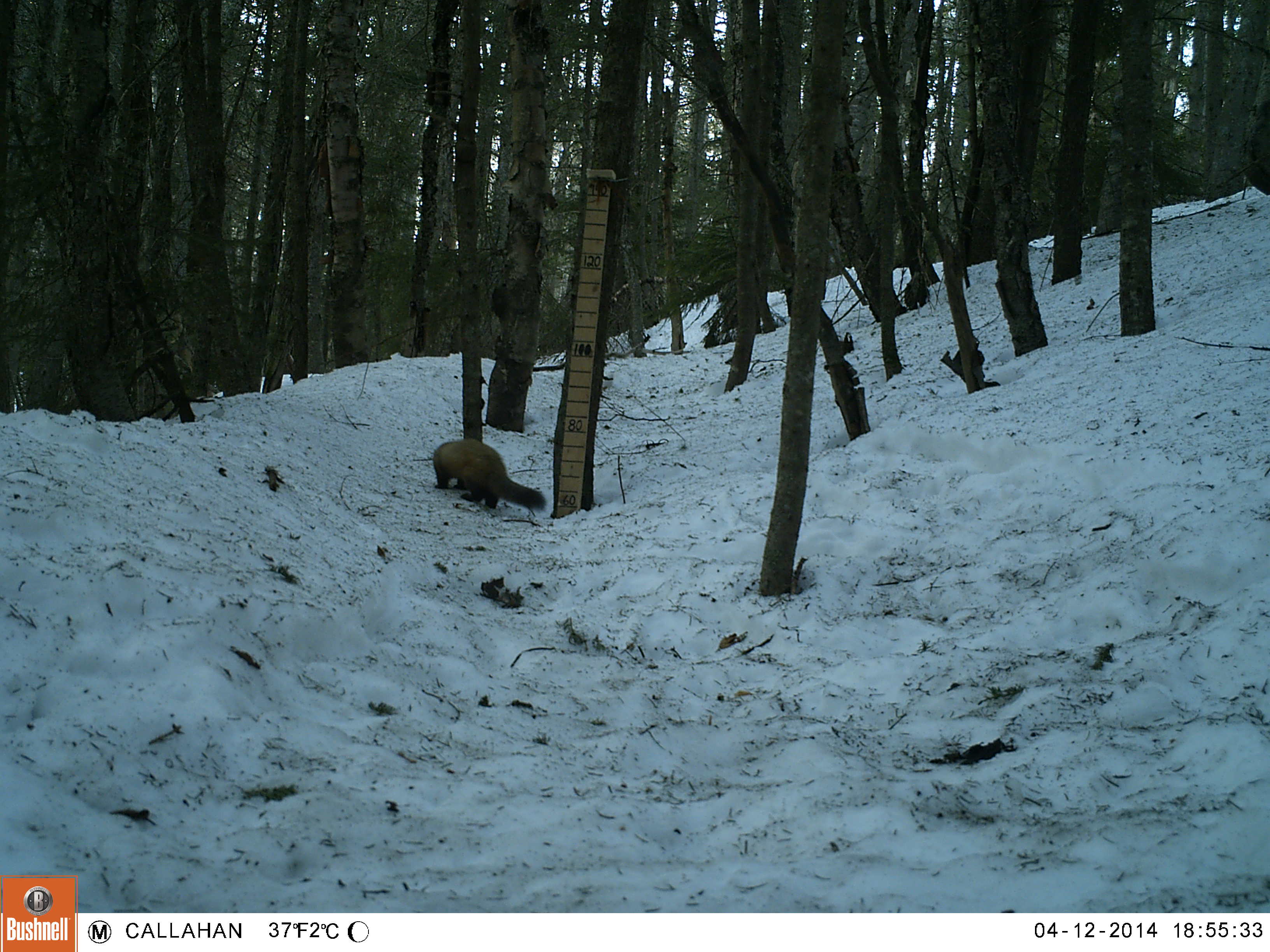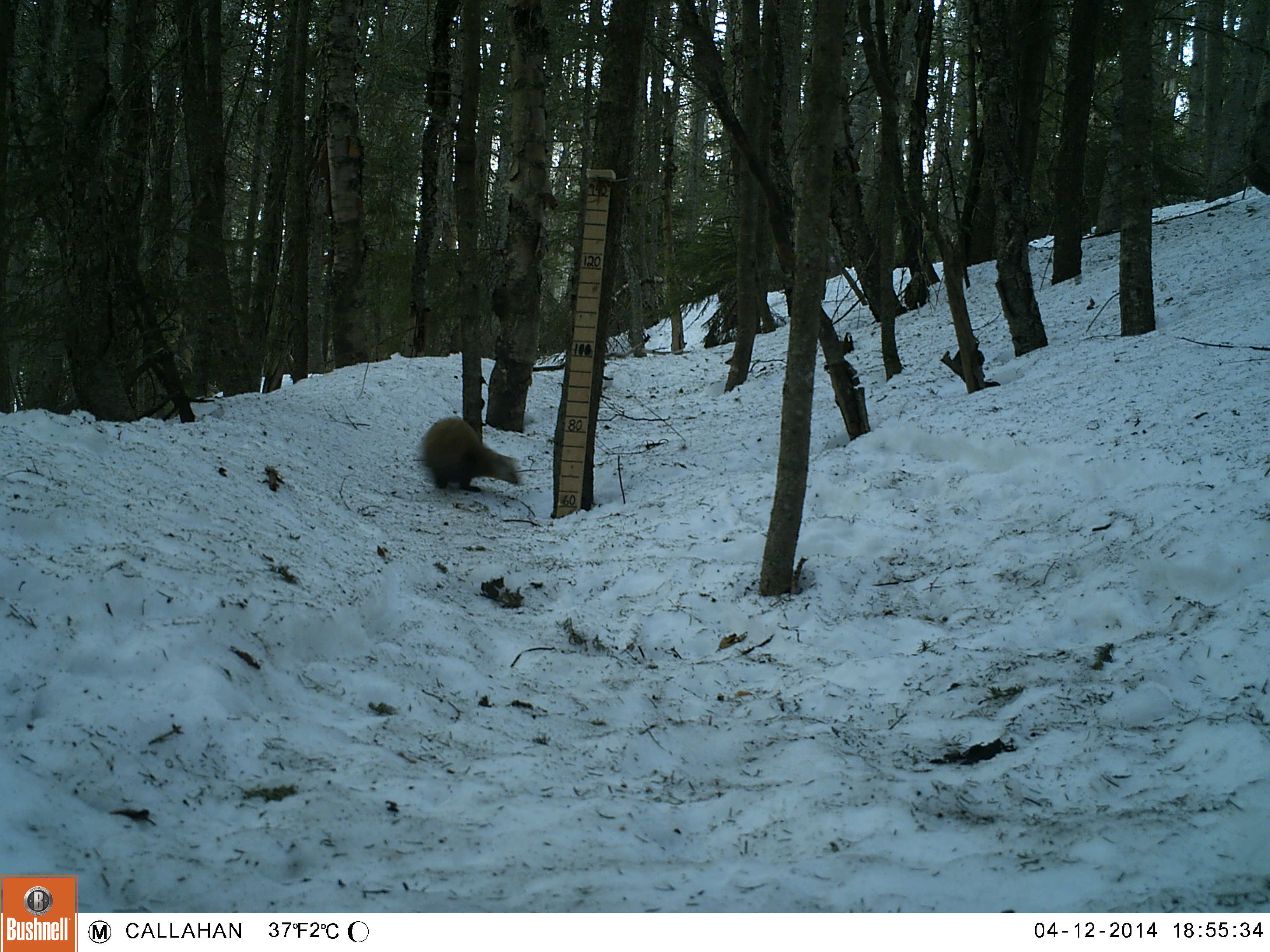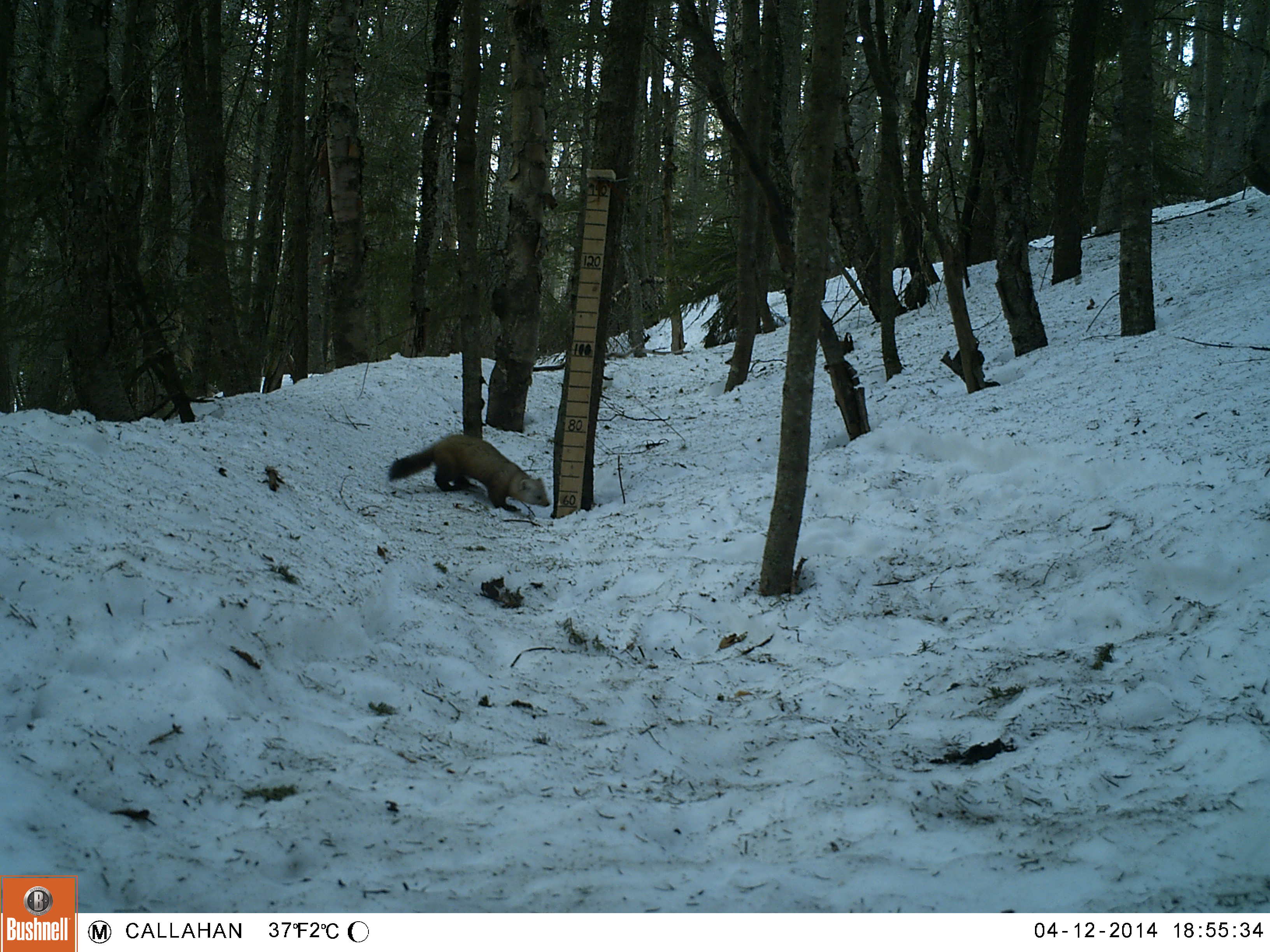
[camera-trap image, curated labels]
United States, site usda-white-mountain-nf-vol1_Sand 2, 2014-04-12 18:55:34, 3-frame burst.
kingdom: Animalia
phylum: Chordata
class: Mammalia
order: Carnivora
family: Mustelidae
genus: Martes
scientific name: Martes americana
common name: american marten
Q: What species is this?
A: American marten (Martes americana).